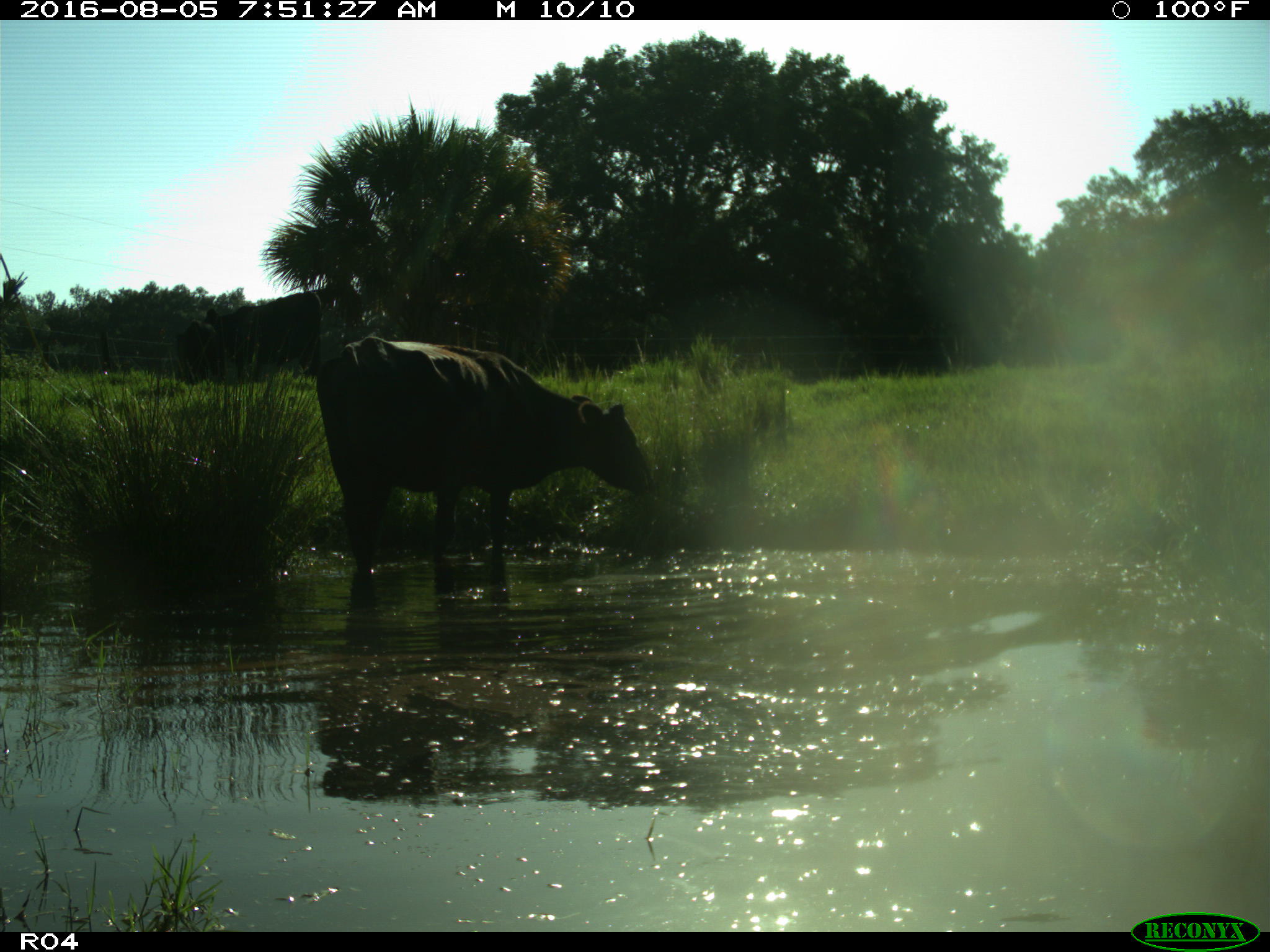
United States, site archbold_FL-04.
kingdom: Animalia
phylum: Chordata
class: Mammalia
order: Artiodactyla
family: Bovidae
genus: Bos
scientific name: Bos taurus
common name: domestic cow